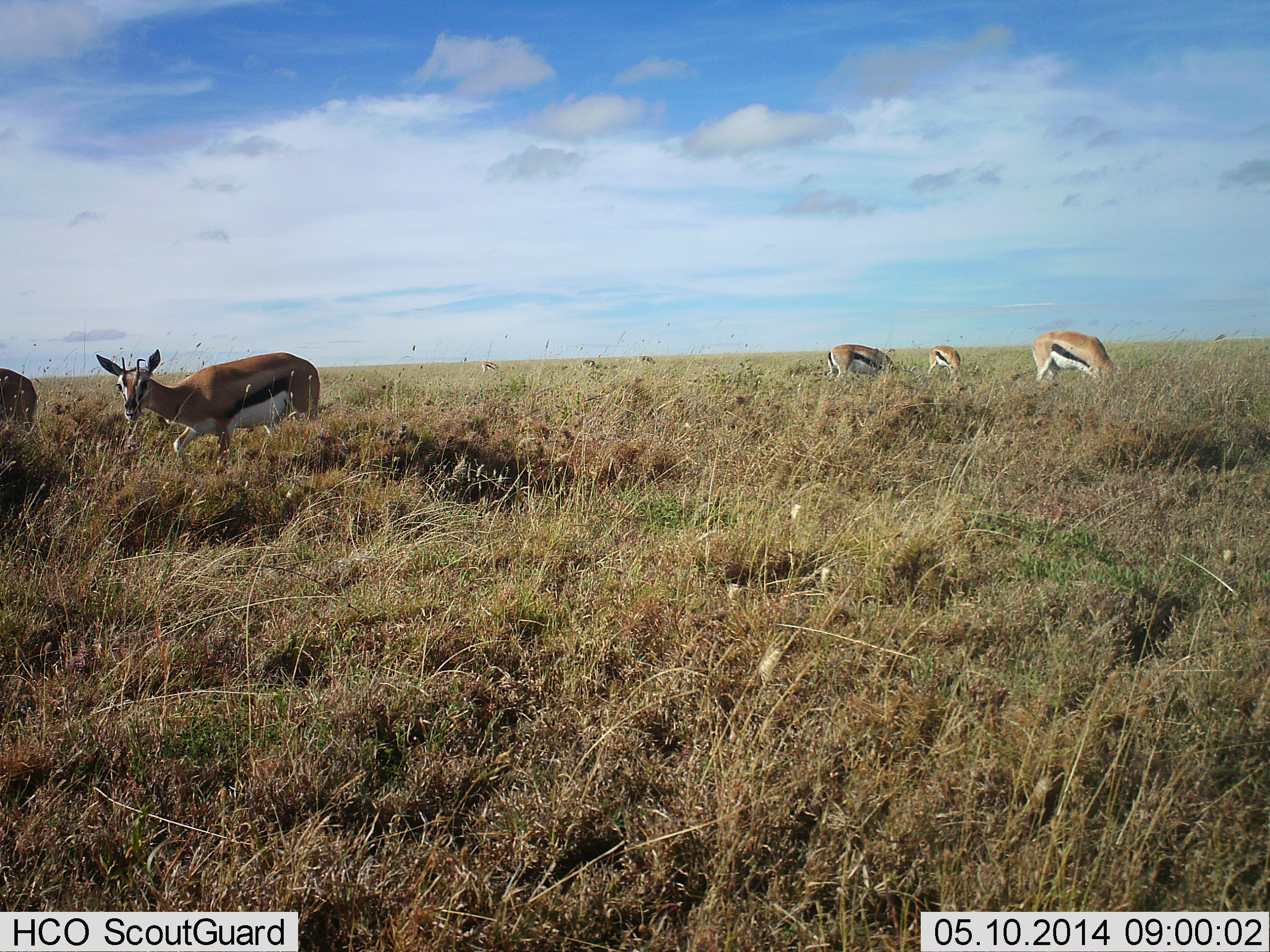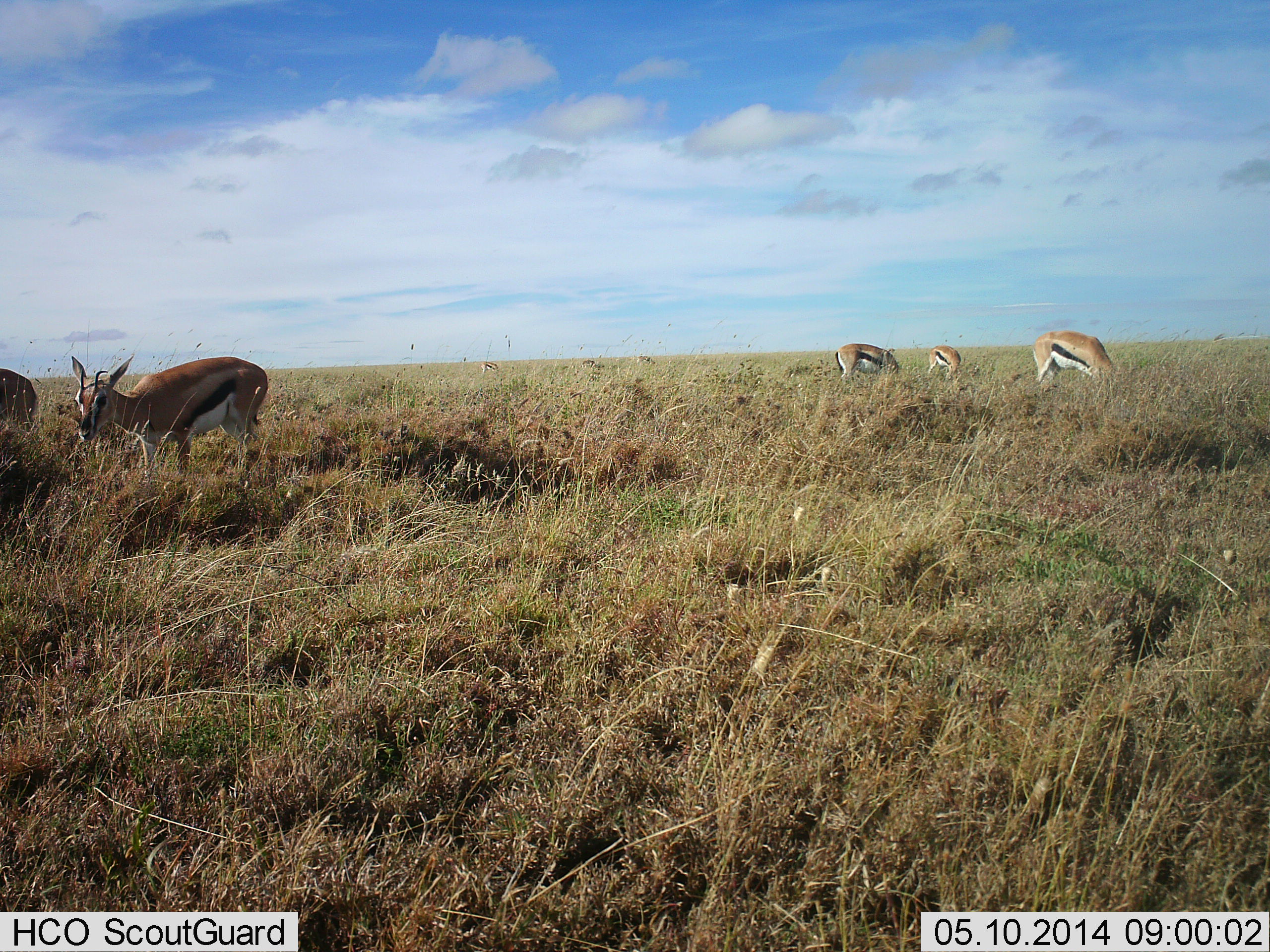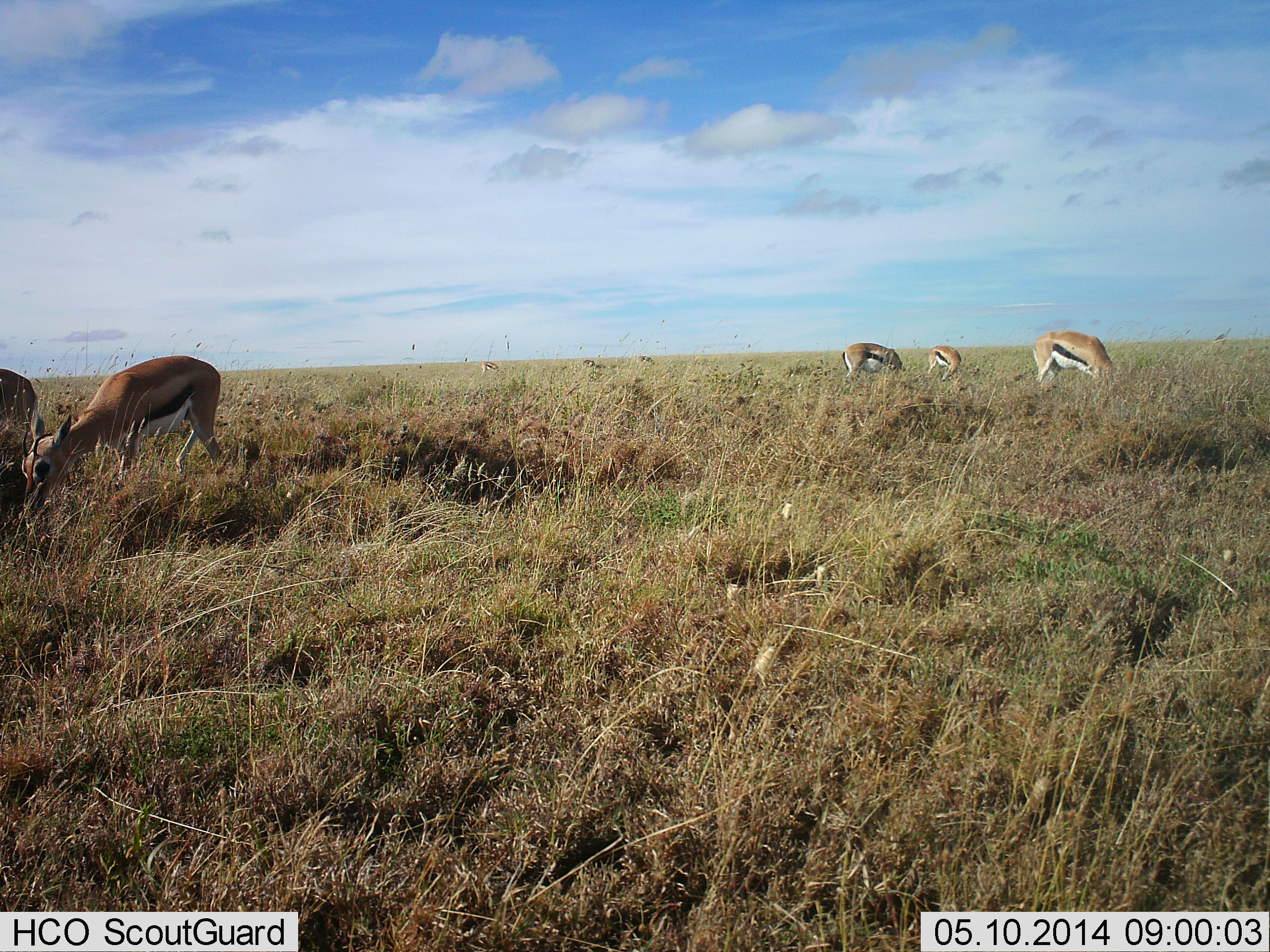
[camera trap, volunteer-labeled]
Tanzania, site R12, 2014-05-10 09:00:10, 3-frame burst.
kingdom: Animalia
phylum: Chordata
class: Mammalia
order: Artiodactyla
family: Bovidae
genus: Eudorcas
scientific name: Eudorcas thomsonii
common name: thomson's gazelle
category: gazellethomsons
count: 5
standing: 30%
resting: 10%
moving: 60%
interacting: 0%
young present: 0%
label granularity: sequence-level